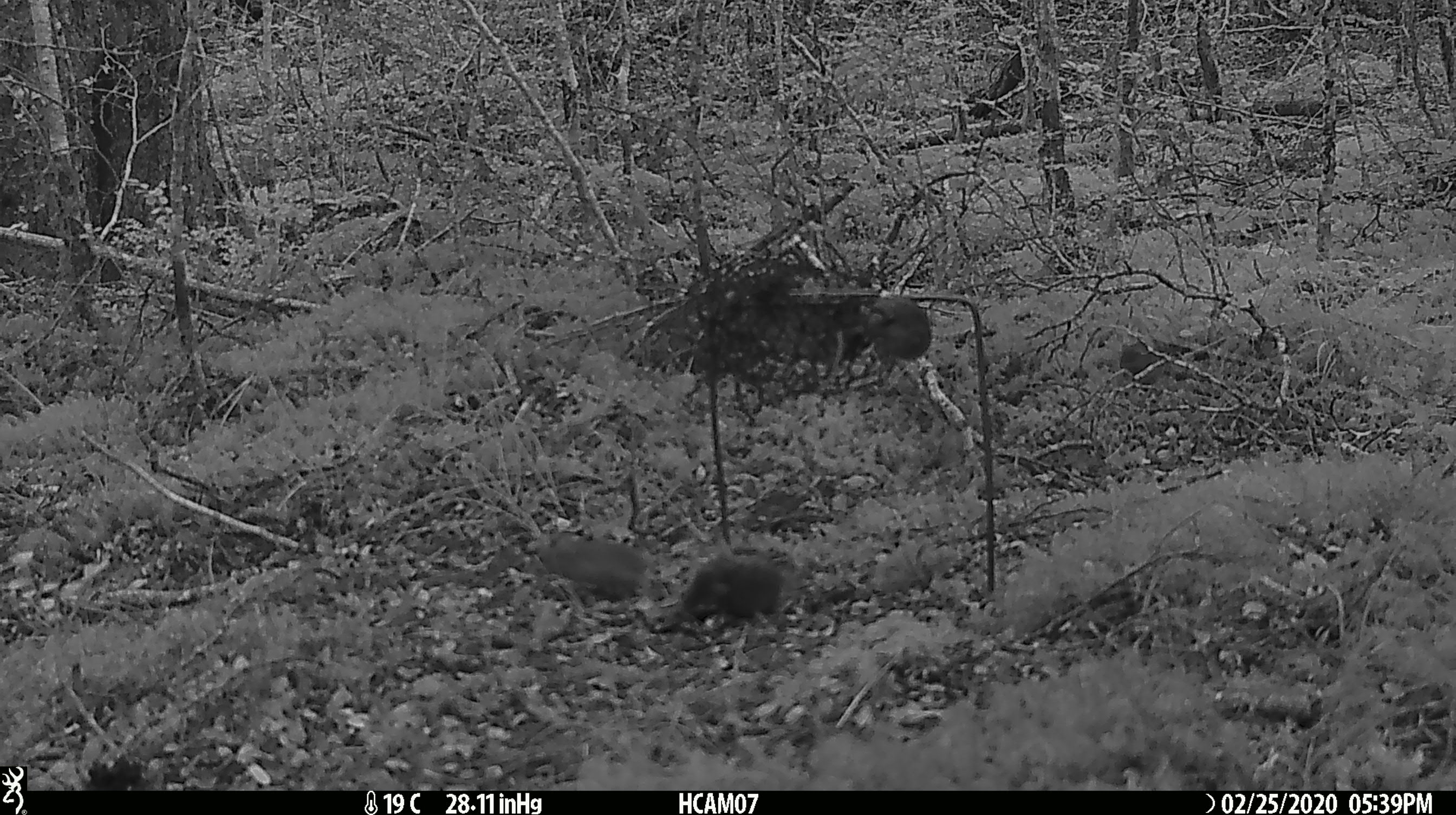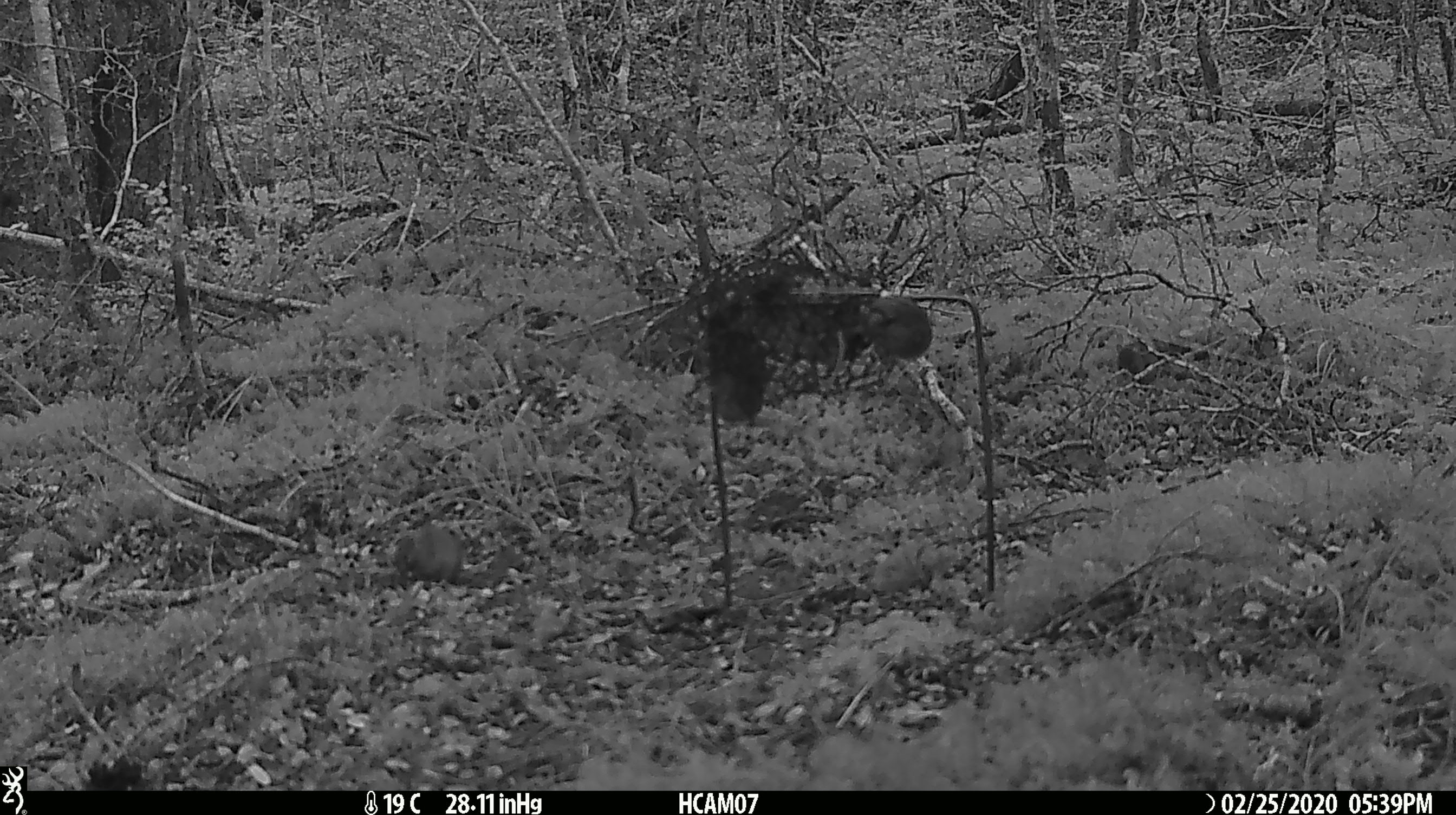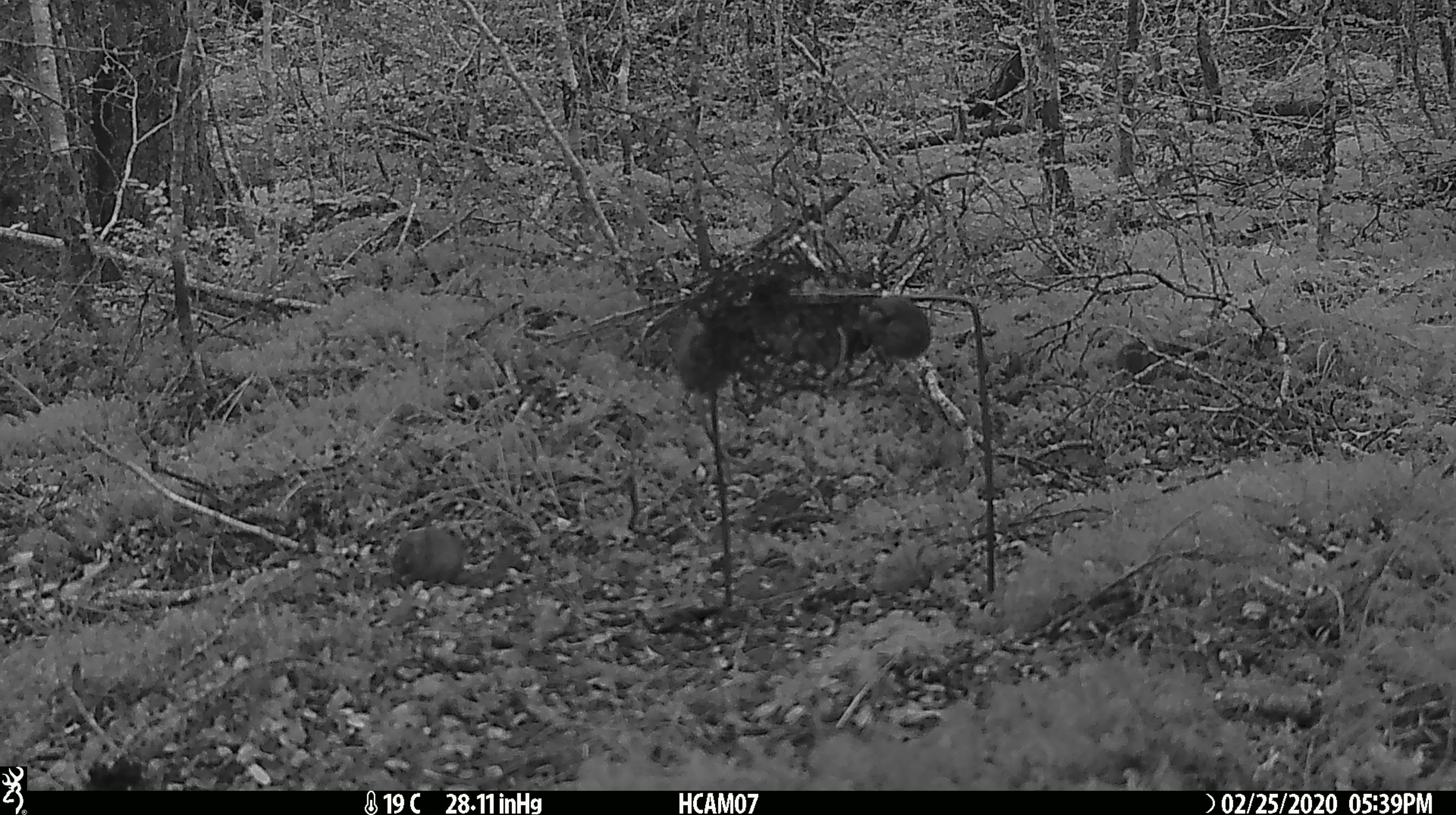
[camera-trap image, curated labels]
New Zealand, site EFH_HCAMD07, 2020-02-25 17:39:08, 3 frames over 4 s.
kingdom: Animalia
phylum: Chordata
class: Mammalia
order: Rodentia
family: Muridae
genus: Mus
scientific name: Mus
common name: mouse